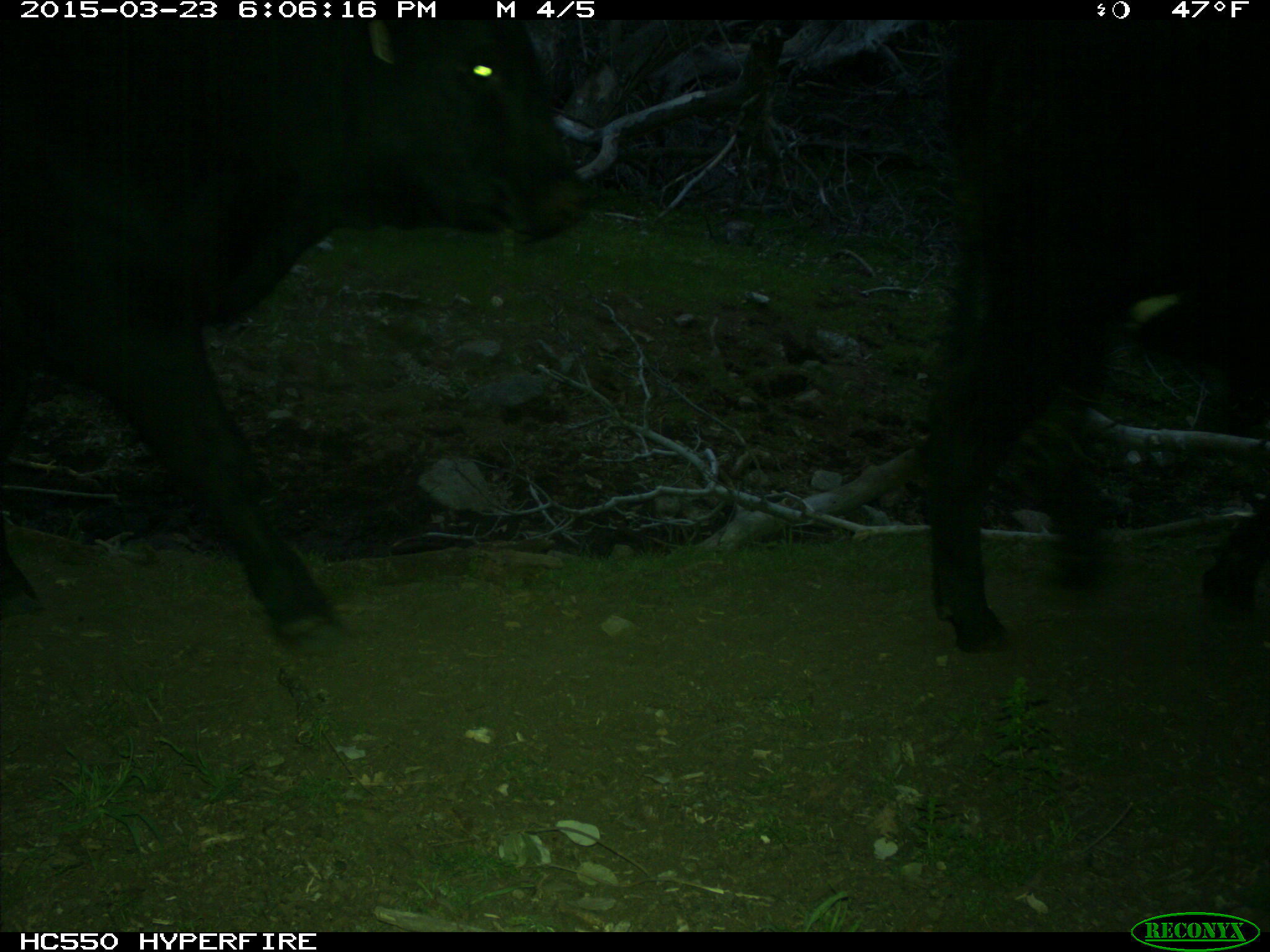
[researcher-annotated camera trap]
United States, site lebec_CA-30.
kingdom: Animalia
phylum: Chordata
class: Mammalia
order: Artiodactyla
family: Bovidae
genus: Bos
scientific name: Bos taurus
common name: domestic cow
Bos taurus (domestic cow).